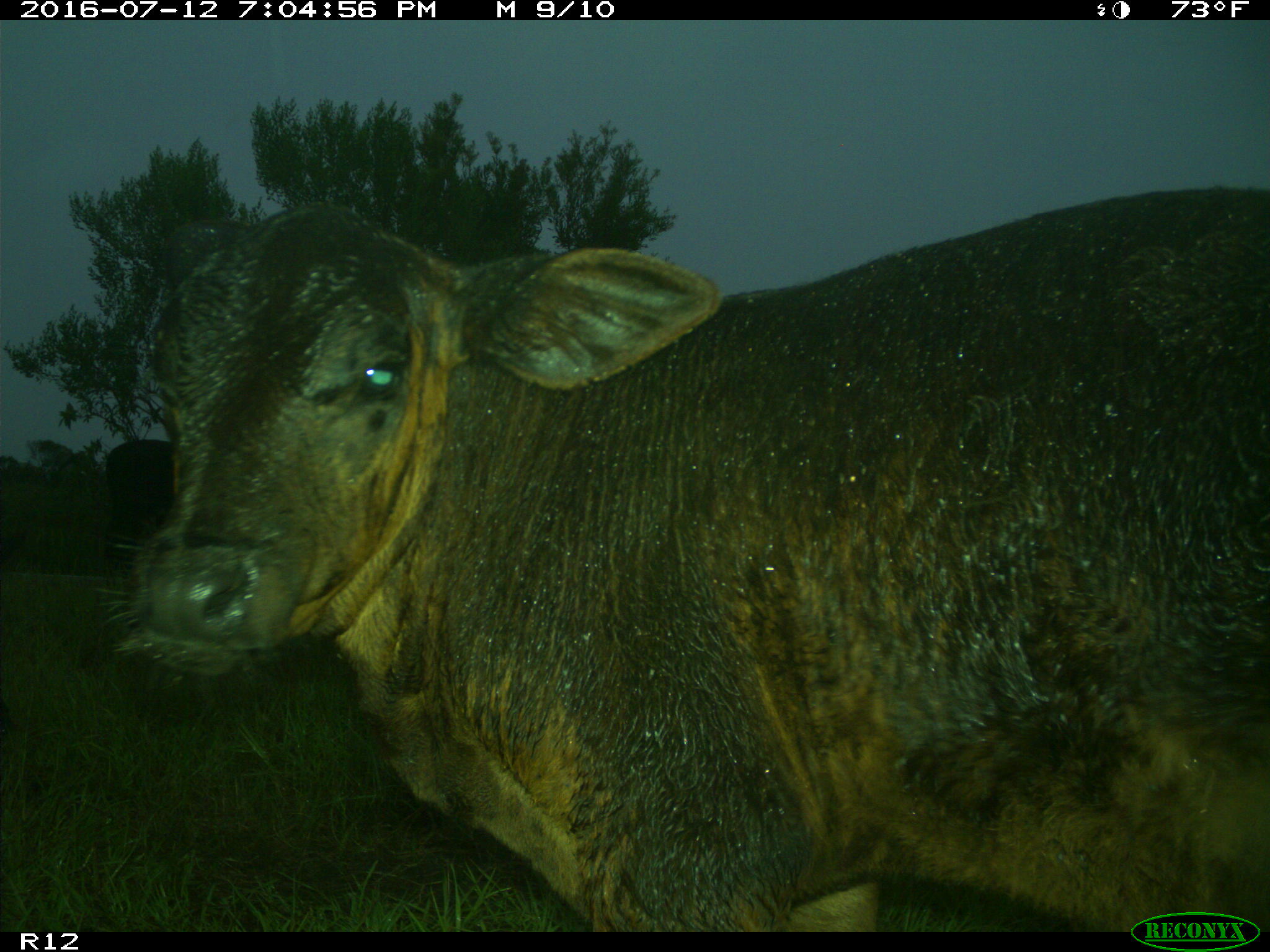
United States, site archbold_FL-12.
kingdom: Animalia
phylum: Chordata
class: Mammalia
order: Artiodactyla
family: Bovidae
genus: Bos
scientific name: Bos taurus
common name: domestic cow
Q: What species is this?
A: Bos taurus (domestic cow).